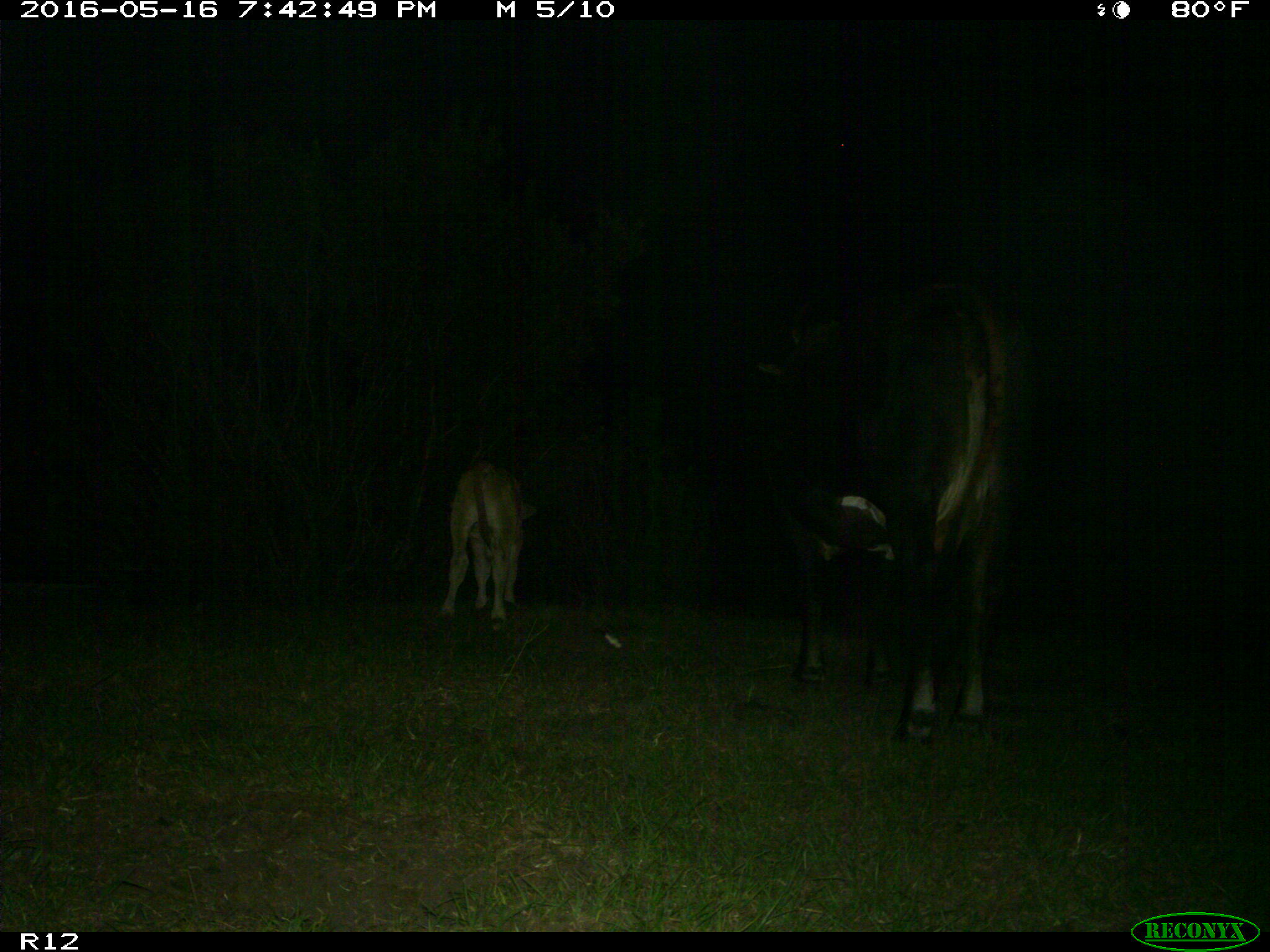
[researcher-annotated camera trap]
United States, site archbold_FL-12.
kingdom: Animalia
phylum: Chordata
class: Mammalia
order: Artiodactyla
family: Bovidae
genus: Bos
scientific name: Bos taurus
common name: domestic cow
Bos taurus (domestic cow).